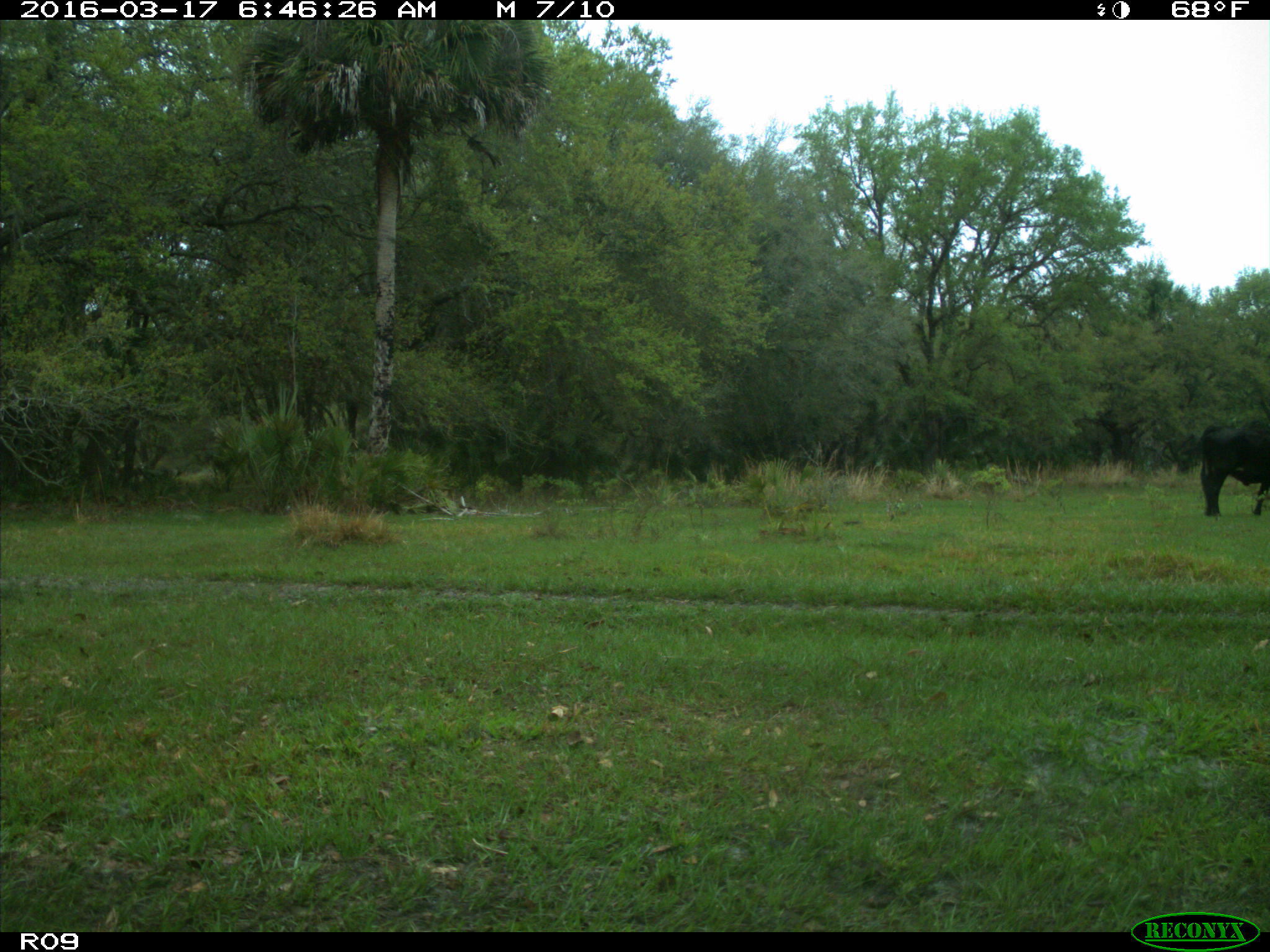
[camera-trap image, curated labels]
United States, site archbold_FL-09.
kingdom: Animalia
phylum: Chordata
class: Mammalia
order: Artiodactyla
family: Bovidae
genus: Bos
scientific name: Bos taurus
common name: domestic cow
Bos taurus (domestic cow).